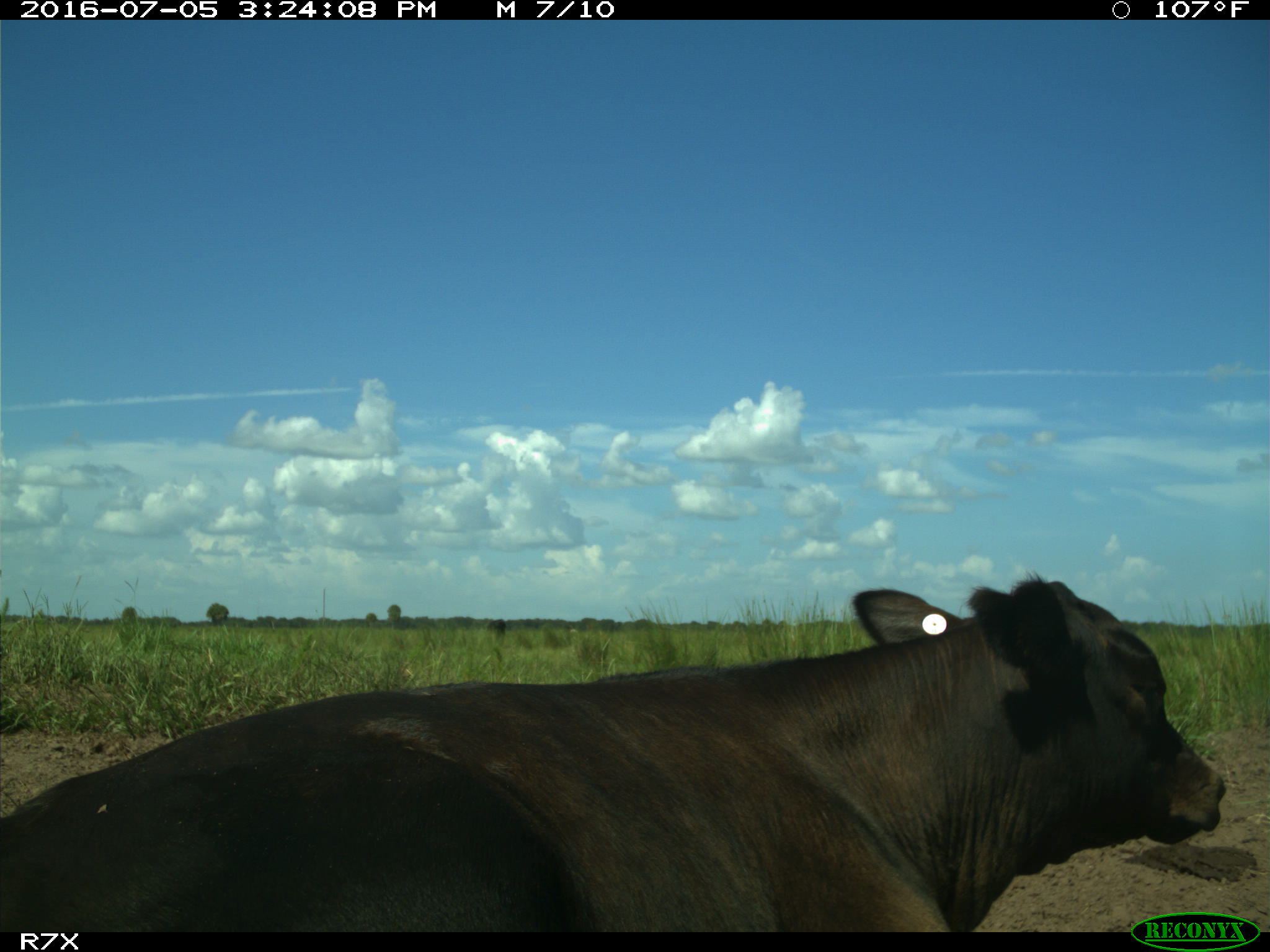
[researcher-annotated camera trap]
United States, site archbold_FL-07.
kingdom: Animalia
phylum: Chordata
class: Mammalia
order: Artiodactyla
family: Bovidae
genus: Bos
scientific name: Bos taurus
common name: domestic cow